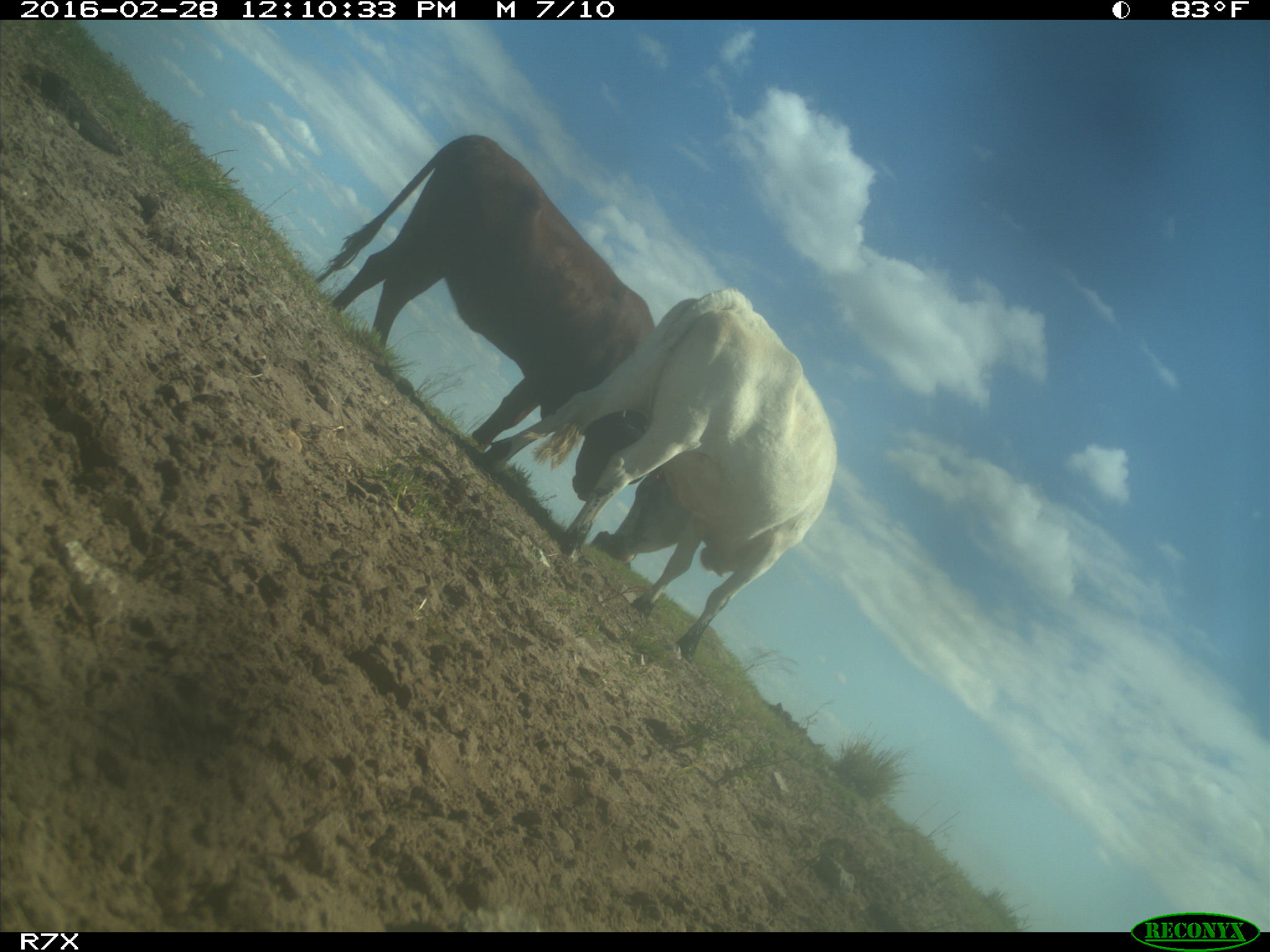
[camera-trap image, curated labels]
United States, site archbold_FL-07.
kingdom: Animalia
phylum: Chordata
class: Mammalia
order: Artiodactyla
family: Bovidae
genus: Bos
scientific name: Bos taurus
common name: domestic cow